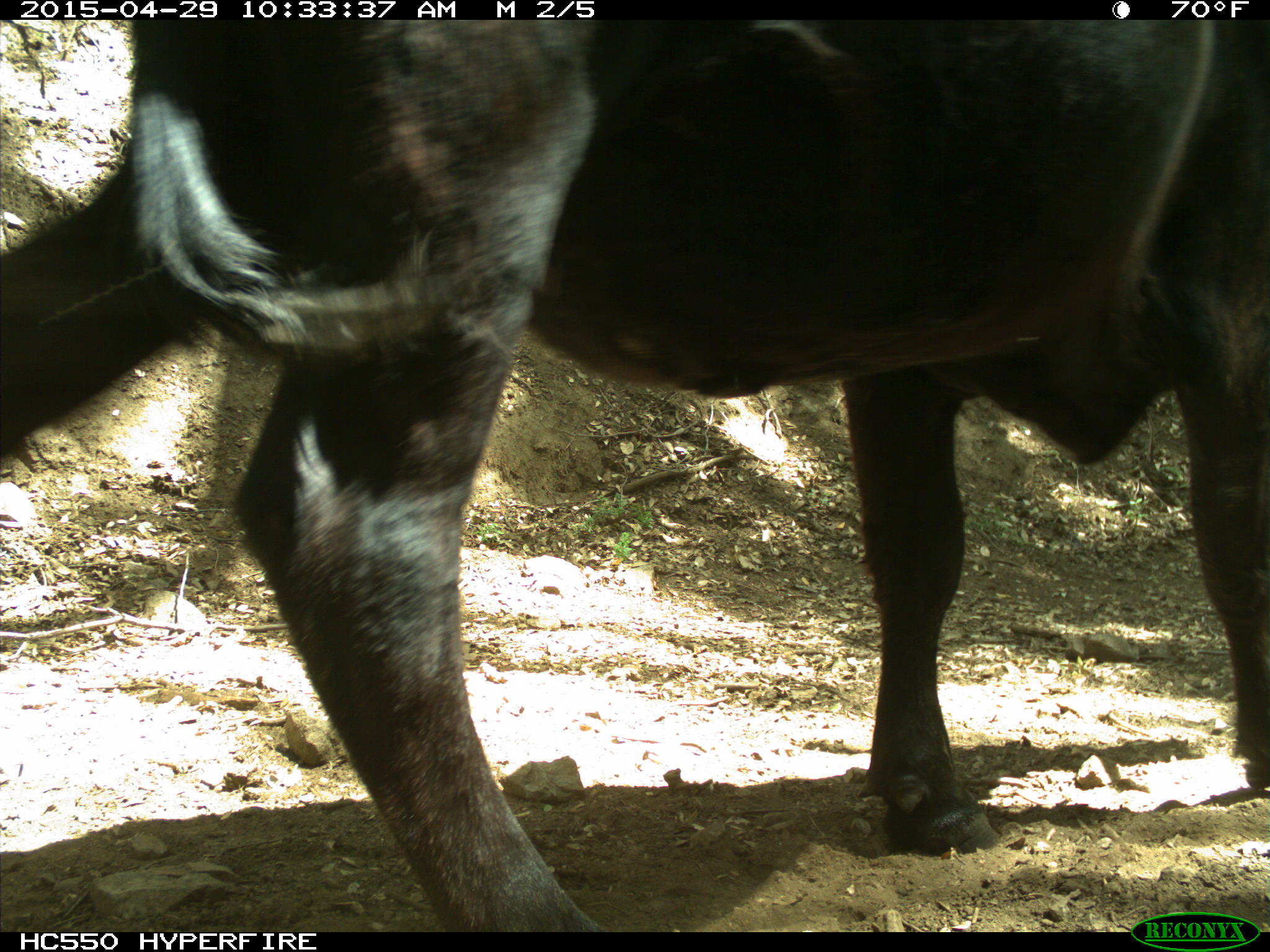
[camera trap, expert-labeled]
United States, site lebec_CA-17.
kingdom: Animalia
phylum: Chordata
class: Mammalia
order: Artiodactyla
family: Bovidae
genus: Bos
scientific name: Bos taurus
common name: domestic cow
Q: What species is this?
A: Bos taurus (domestic cow).